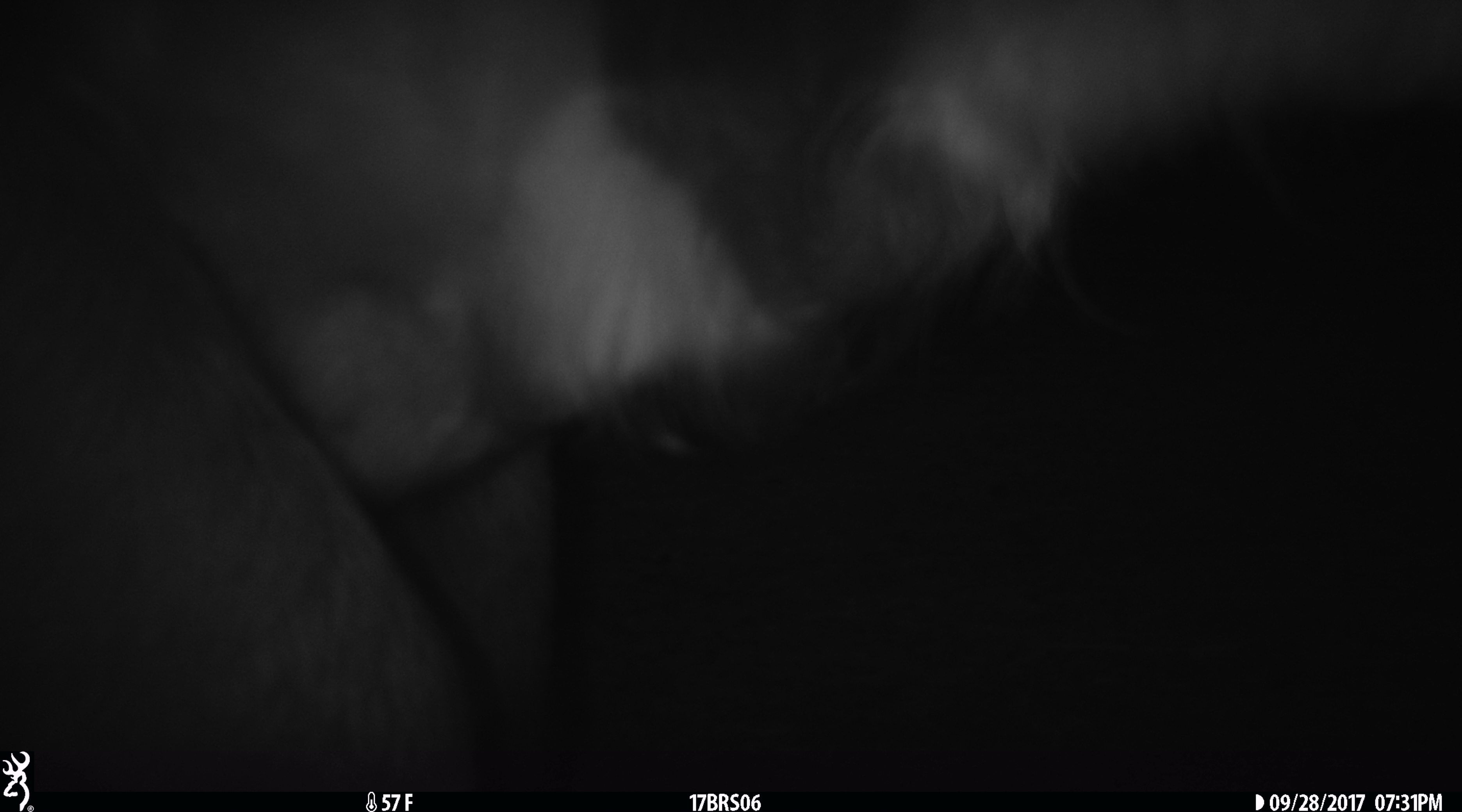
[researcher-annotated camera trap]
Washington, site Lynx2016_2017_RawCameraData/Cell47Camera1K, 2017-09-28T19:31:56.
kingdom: Animalia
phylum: Chordata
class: Mammalia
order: Artiodactyla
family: Bovidae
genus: Bos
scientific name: Bos taurus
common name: domestic cattle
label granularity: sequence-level